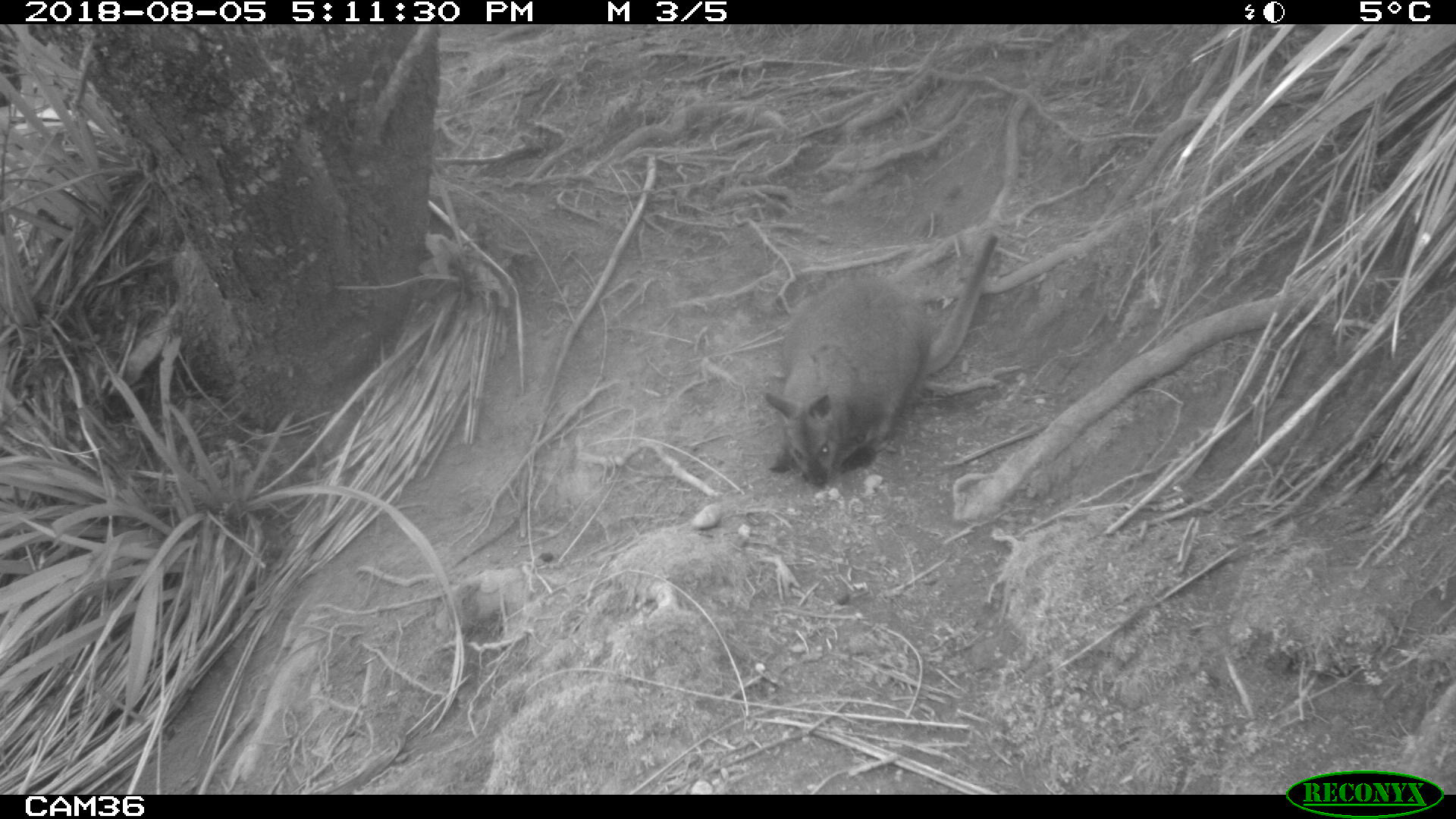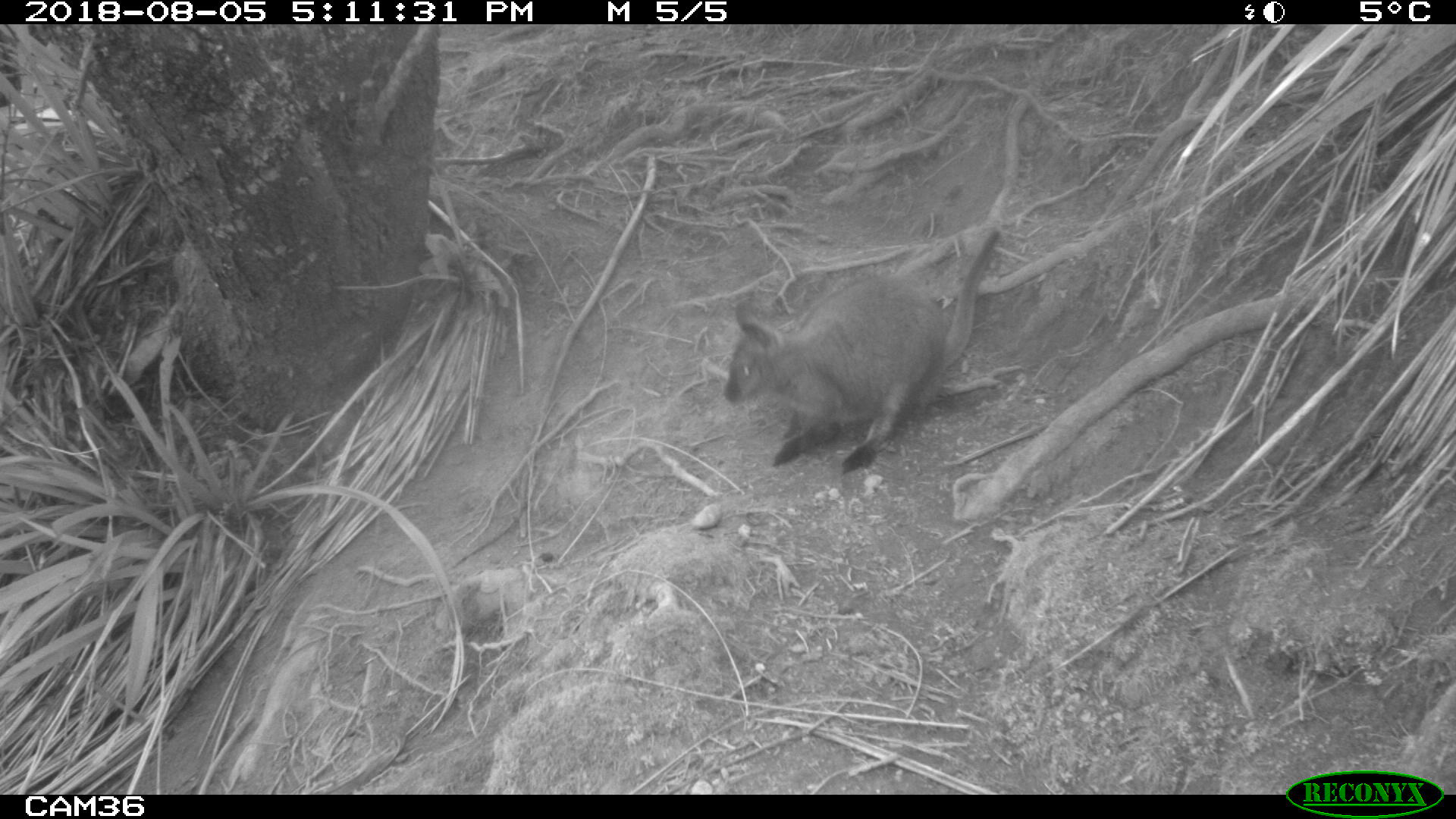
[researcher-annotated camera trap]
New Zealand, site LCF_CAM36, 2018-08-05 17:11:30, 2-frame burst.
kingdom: Animalia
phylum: Chordata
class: Mammalia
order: Diprotodontia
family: Macropodidae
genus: Notamacropus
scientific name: Notamacropus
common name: wallaby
Wallaby (Notamacropus).